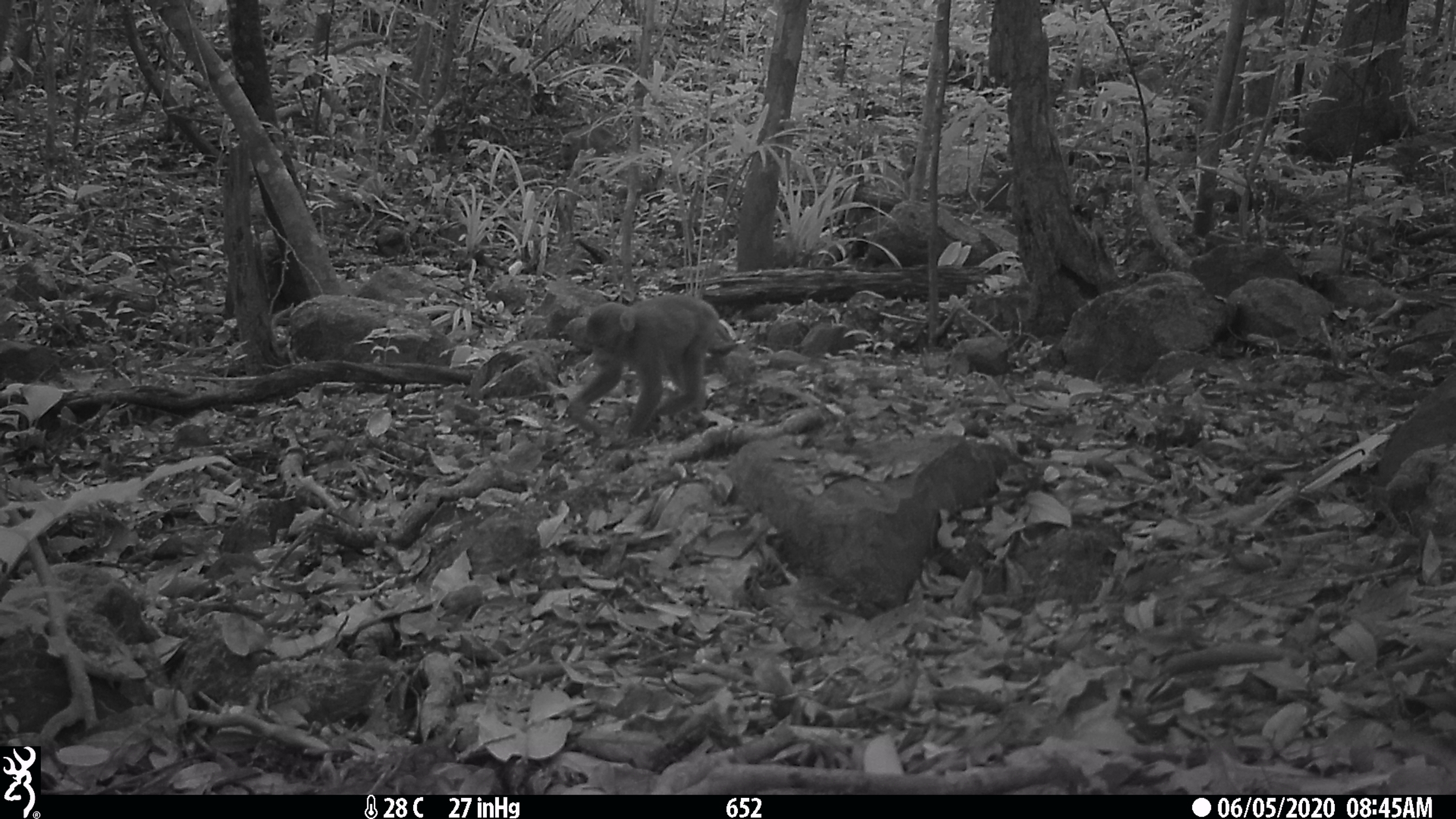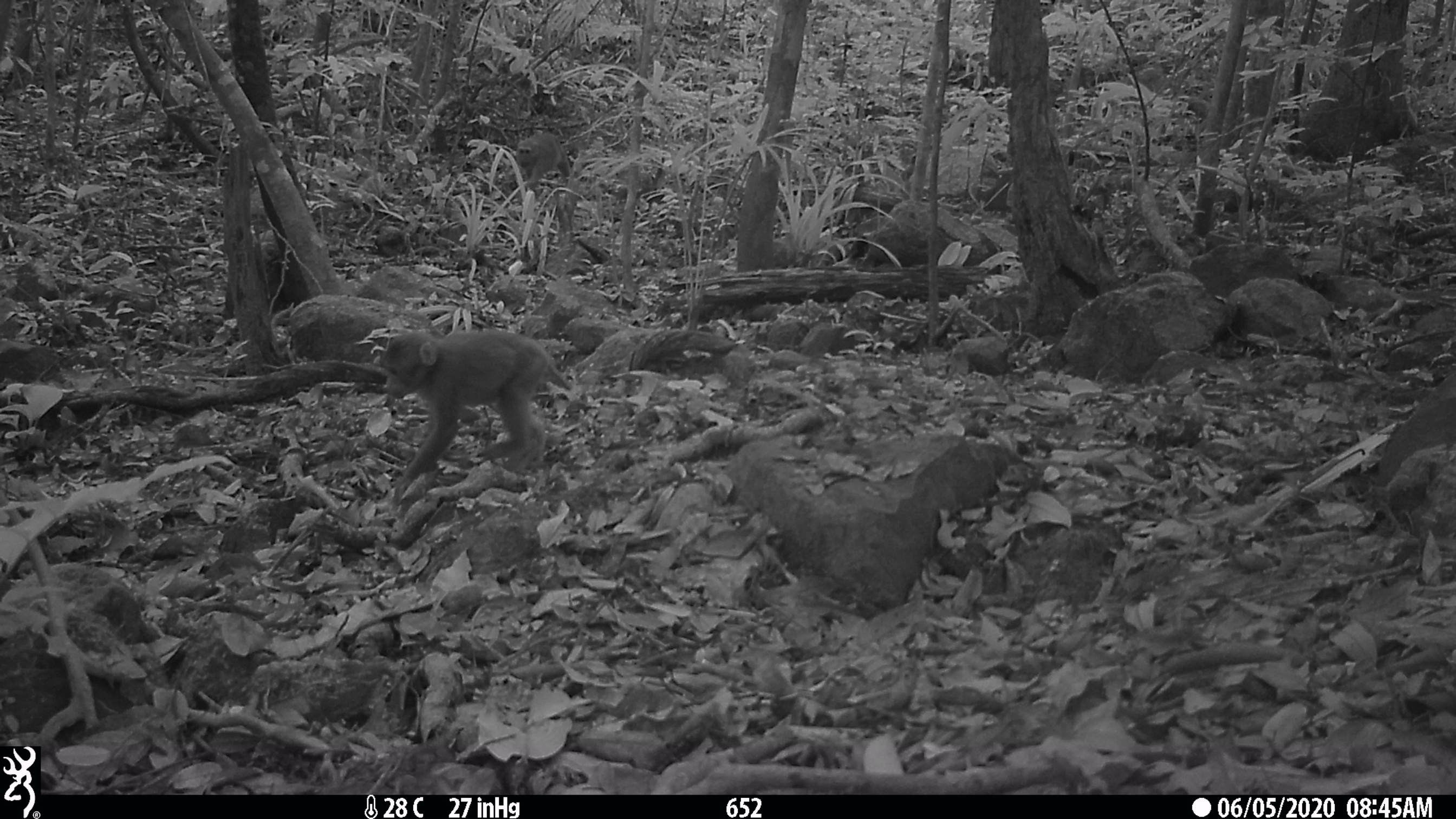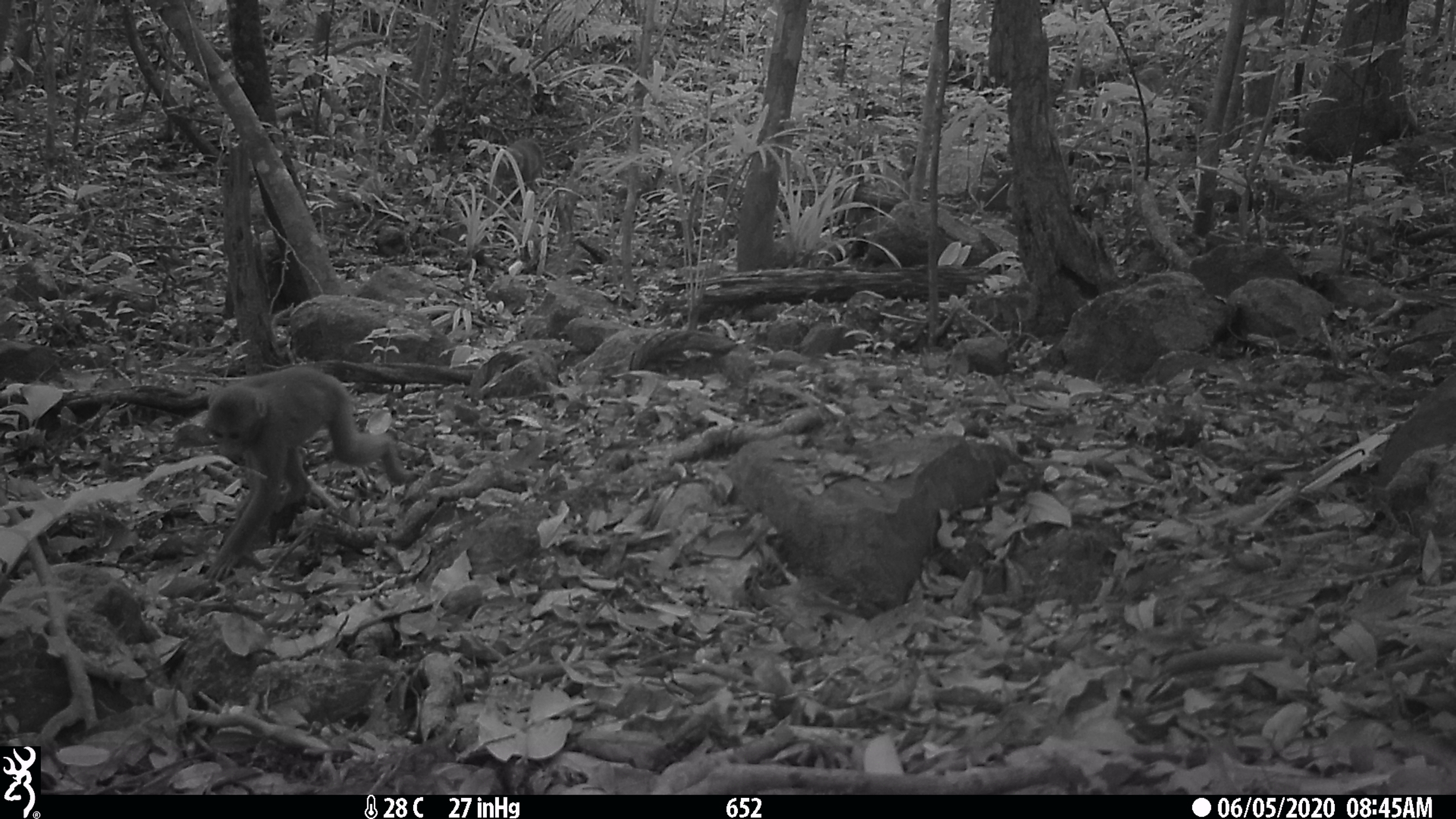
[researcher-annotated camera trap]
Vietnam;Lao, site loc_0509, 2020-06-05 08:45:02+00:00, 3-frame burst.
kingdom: Animalia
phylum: Chordata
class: Mammalia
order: Primates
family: Cercopithecidae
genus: Macaca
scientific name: Macaca arctoides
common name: stump-tailed macaque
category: stump tailed macaque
Stump tailed macaque (stump-tailed macaque) (Macaca arctoides). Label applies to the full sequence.